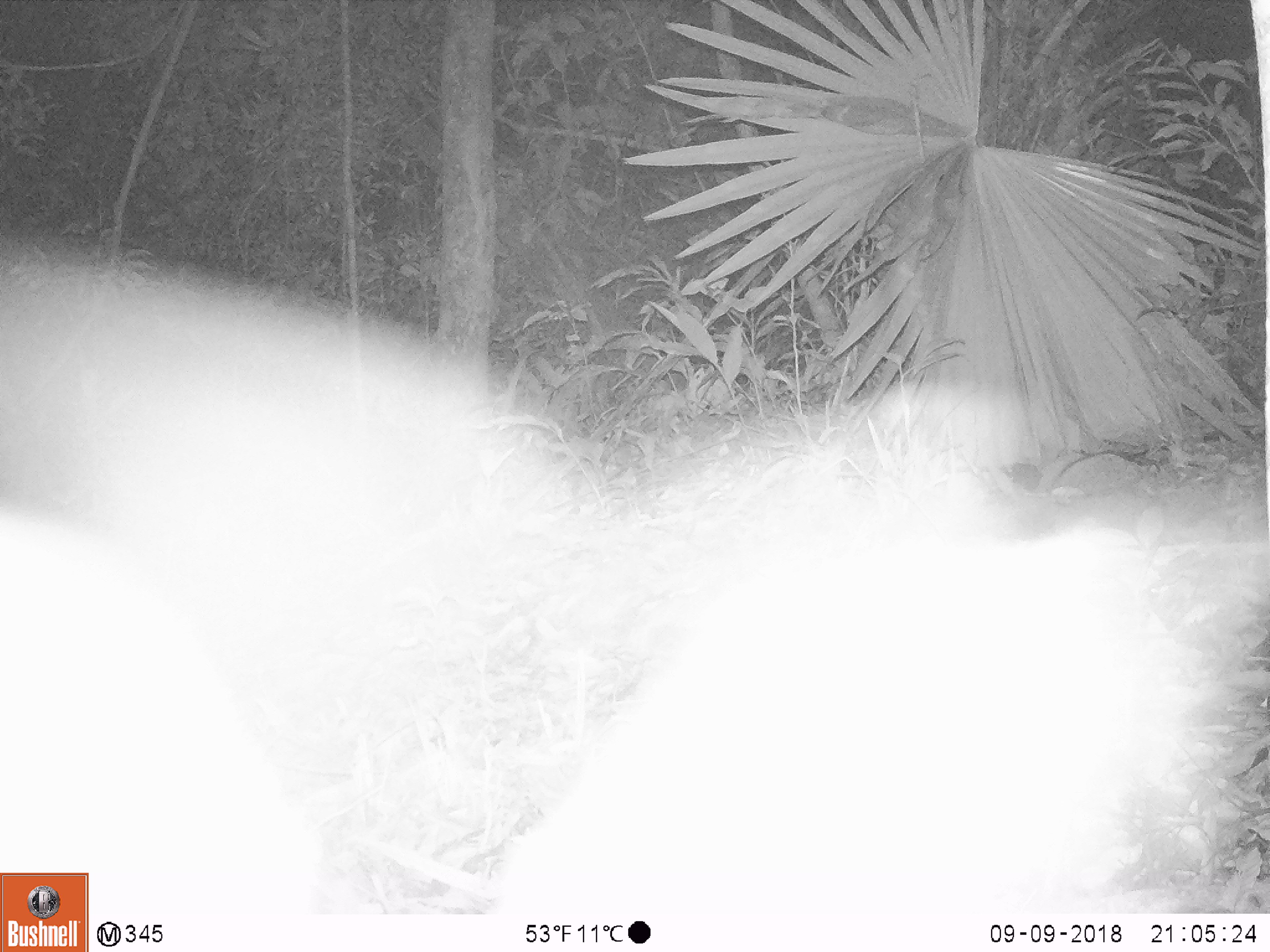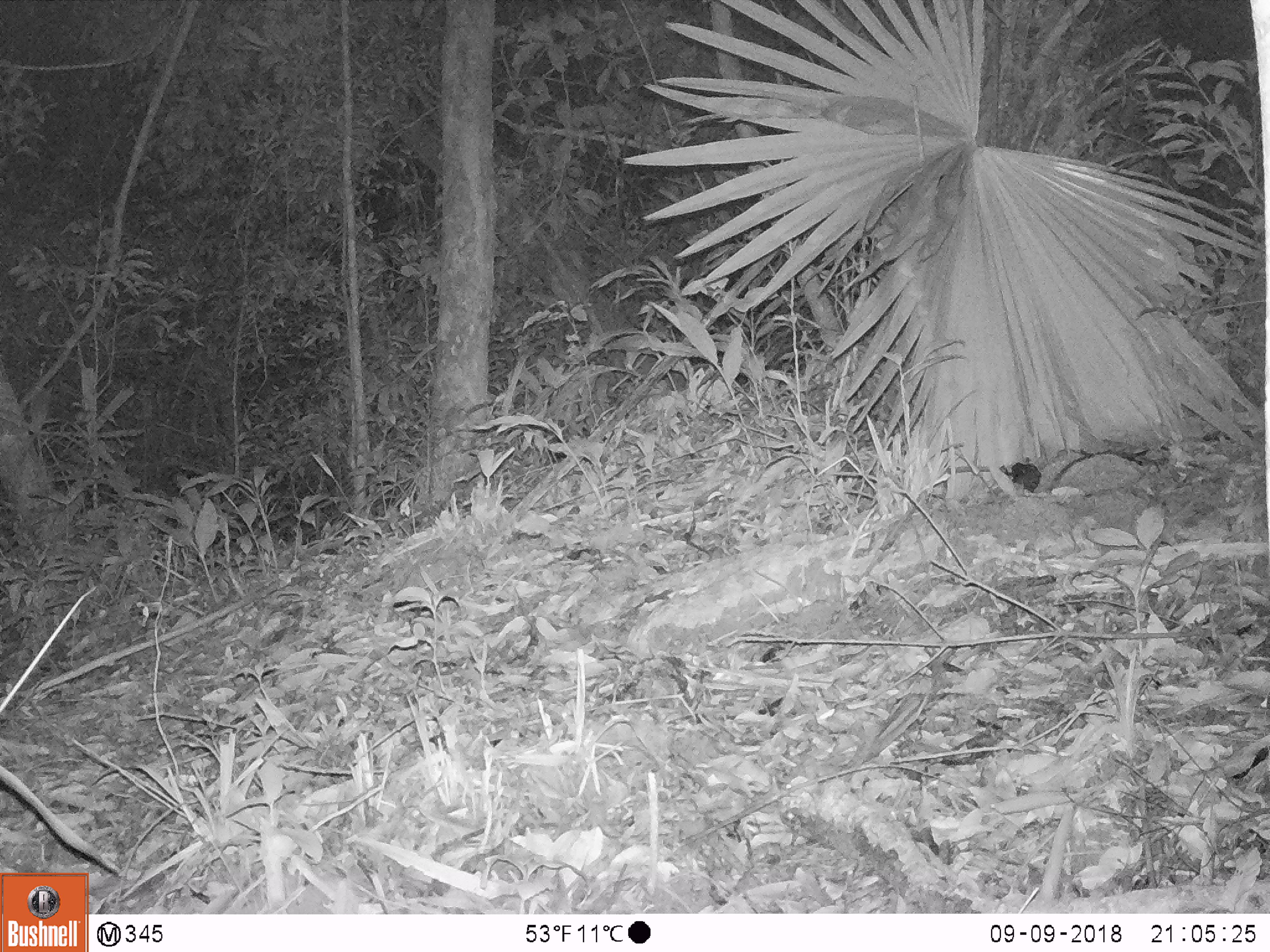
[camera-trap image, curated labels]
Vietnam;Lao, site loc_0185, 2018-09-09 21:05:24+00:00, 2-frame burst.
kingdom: Animalia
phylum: Chordata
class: Mammalia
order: Rodentia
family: Muridae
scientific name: Muridae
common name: old-world mice and rats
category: unidentified murid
Unidentified murid (old-world mice and rats) (Muridae). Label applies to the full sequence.